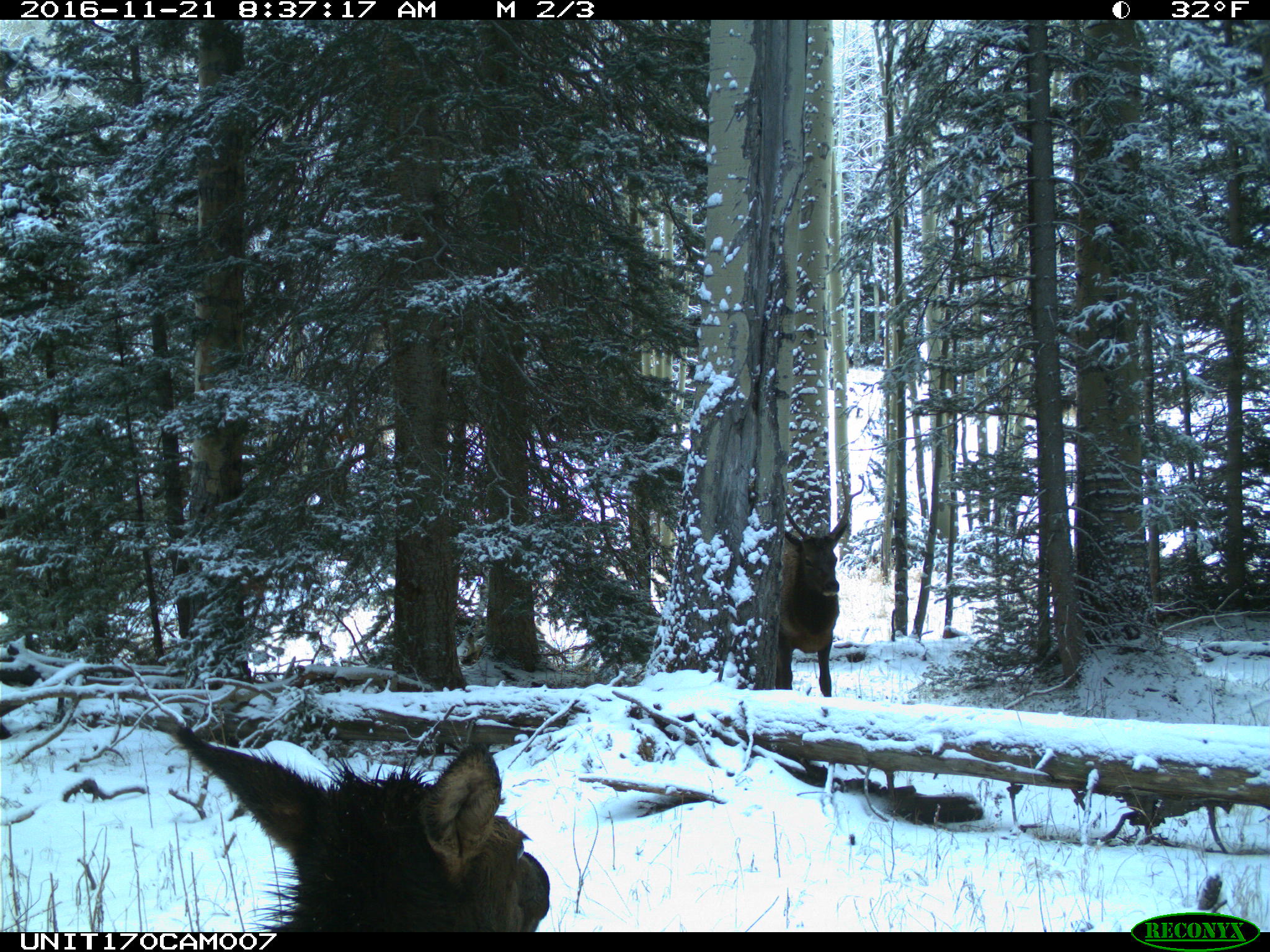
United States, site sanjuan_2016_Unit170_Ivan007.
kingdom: Animalia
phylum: Chordata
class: Mammalia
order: Artiodactyla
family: Cervidae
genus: Cervus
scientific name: Cervus elaphus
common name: red deer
Cervus elaphus (red deer).